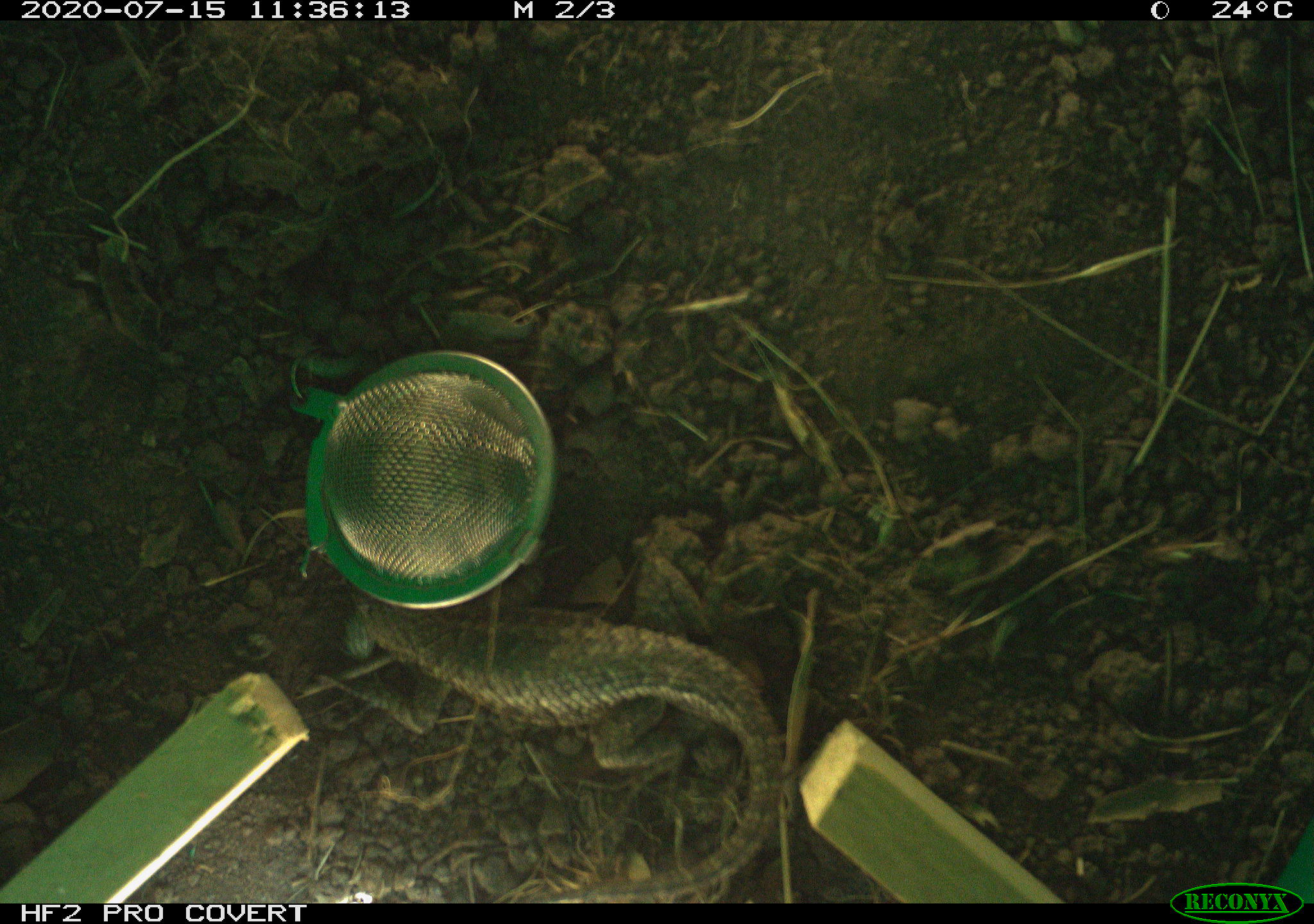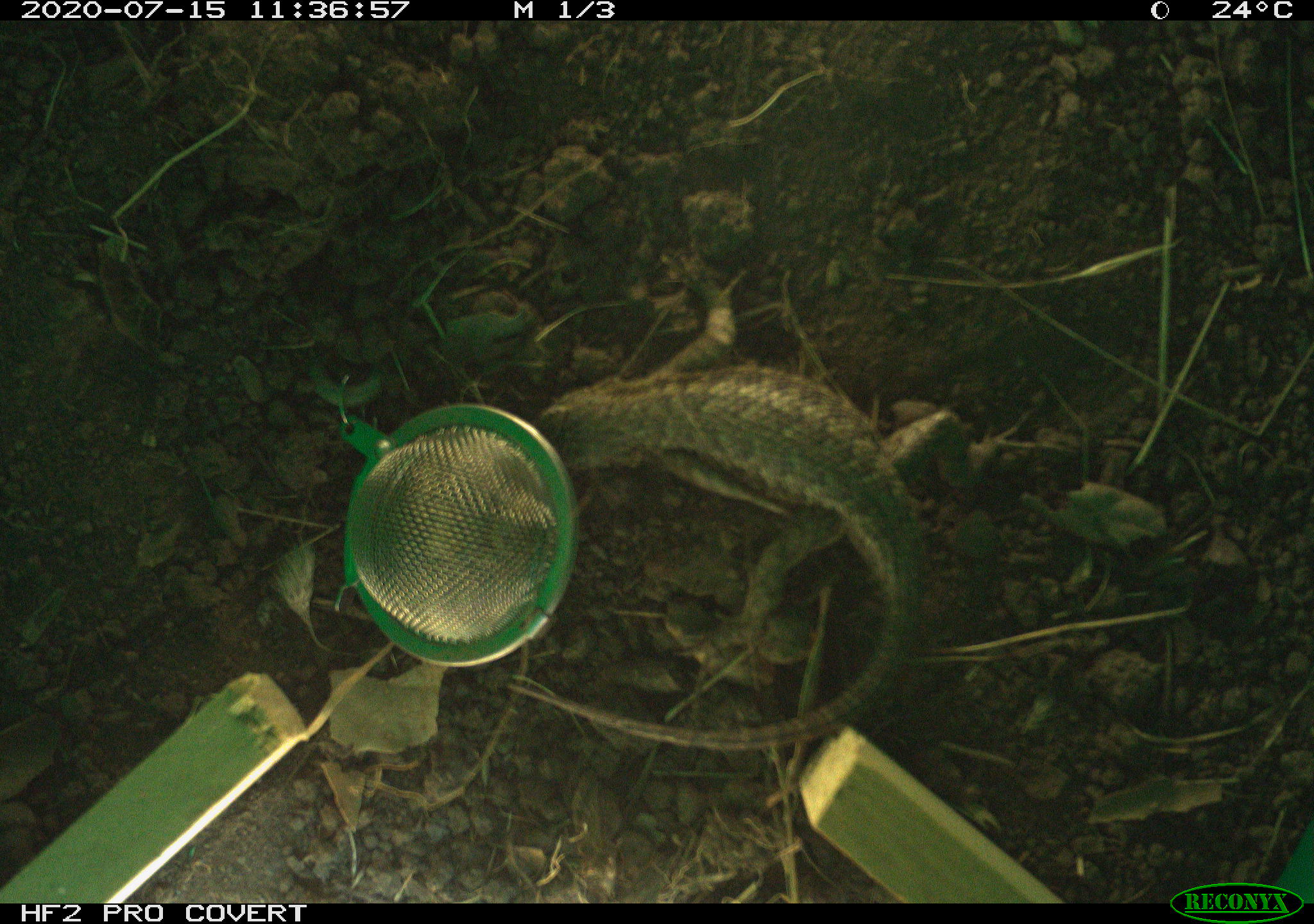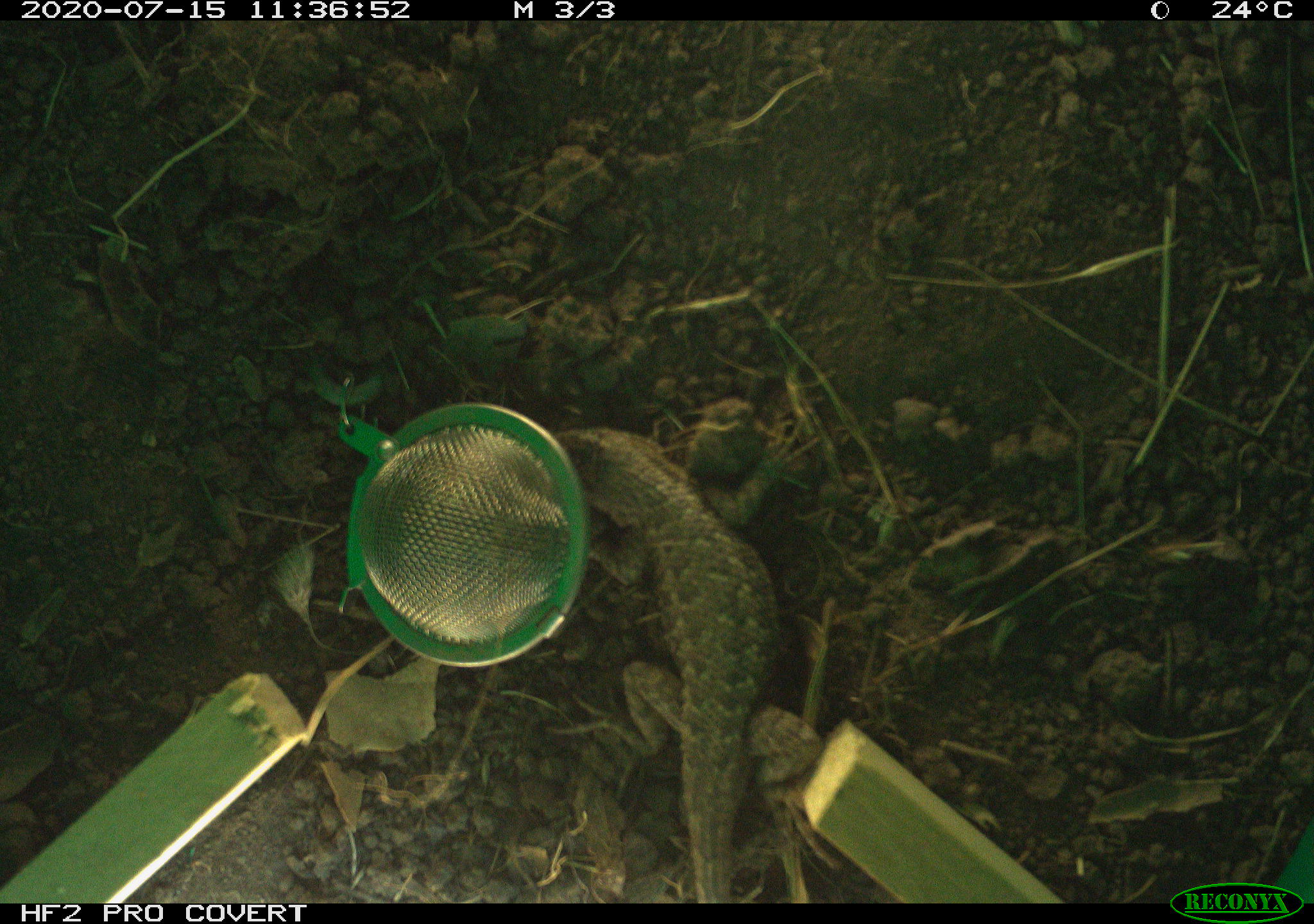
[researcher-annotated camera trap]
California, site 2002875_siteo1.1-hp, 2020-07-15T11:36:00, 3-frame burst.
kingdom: Animalia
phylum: Chordata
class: Reptilia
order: Squamata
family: Phrynosomatidae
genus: Sceloporus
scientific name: Sceloporus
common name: spiny lizards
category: sceloporus species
Sceloporus species (spiny lizards) (Sceloporus).